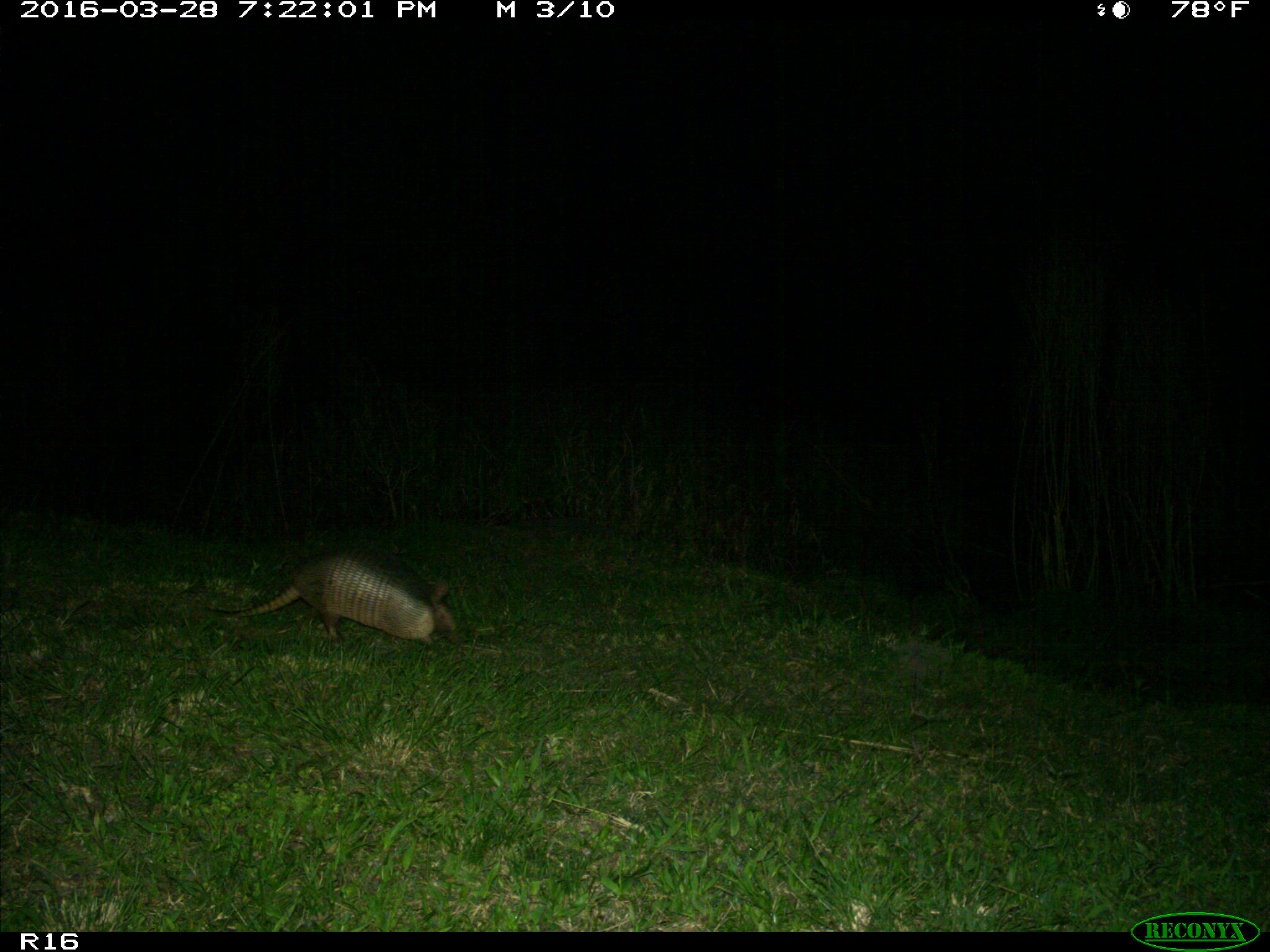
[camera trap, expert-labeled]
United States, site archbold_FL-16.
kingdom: Animalia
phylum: Chordata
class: Mammalia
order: Cingulata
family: Dasypodidae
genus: Dasypus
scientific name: Dasypus novemcinctus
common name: nine-banded armadillo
Dasypus novemcinctus (nine-banded armadillo).